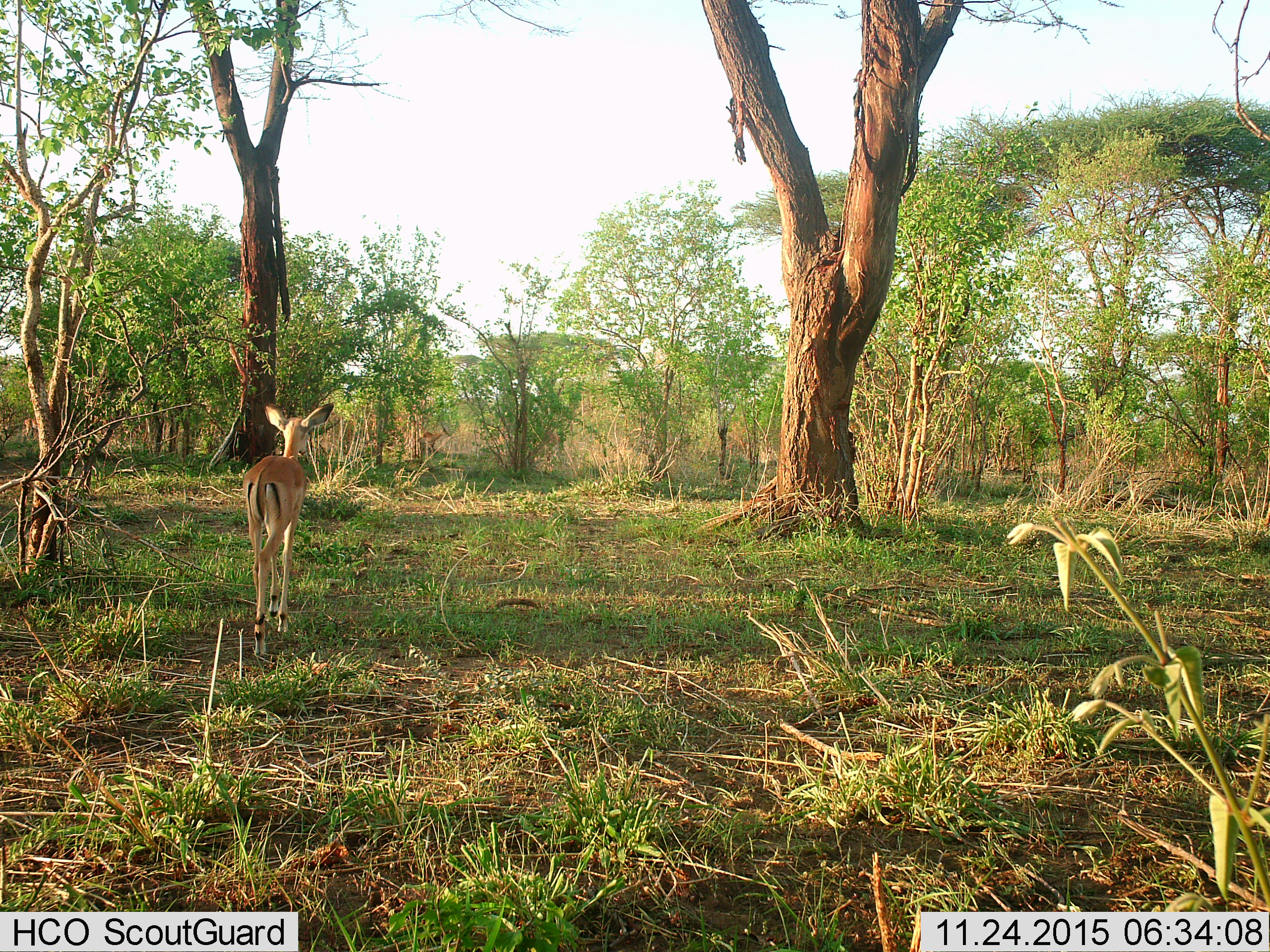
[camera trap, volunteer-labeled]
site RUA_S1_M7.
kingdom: Animalia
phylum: Chordata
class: Mammalia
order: Artiodactyla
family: Bovidae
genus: Aepyceros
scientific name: Aepyceros melampus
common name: impala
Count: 1.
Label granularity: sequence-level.